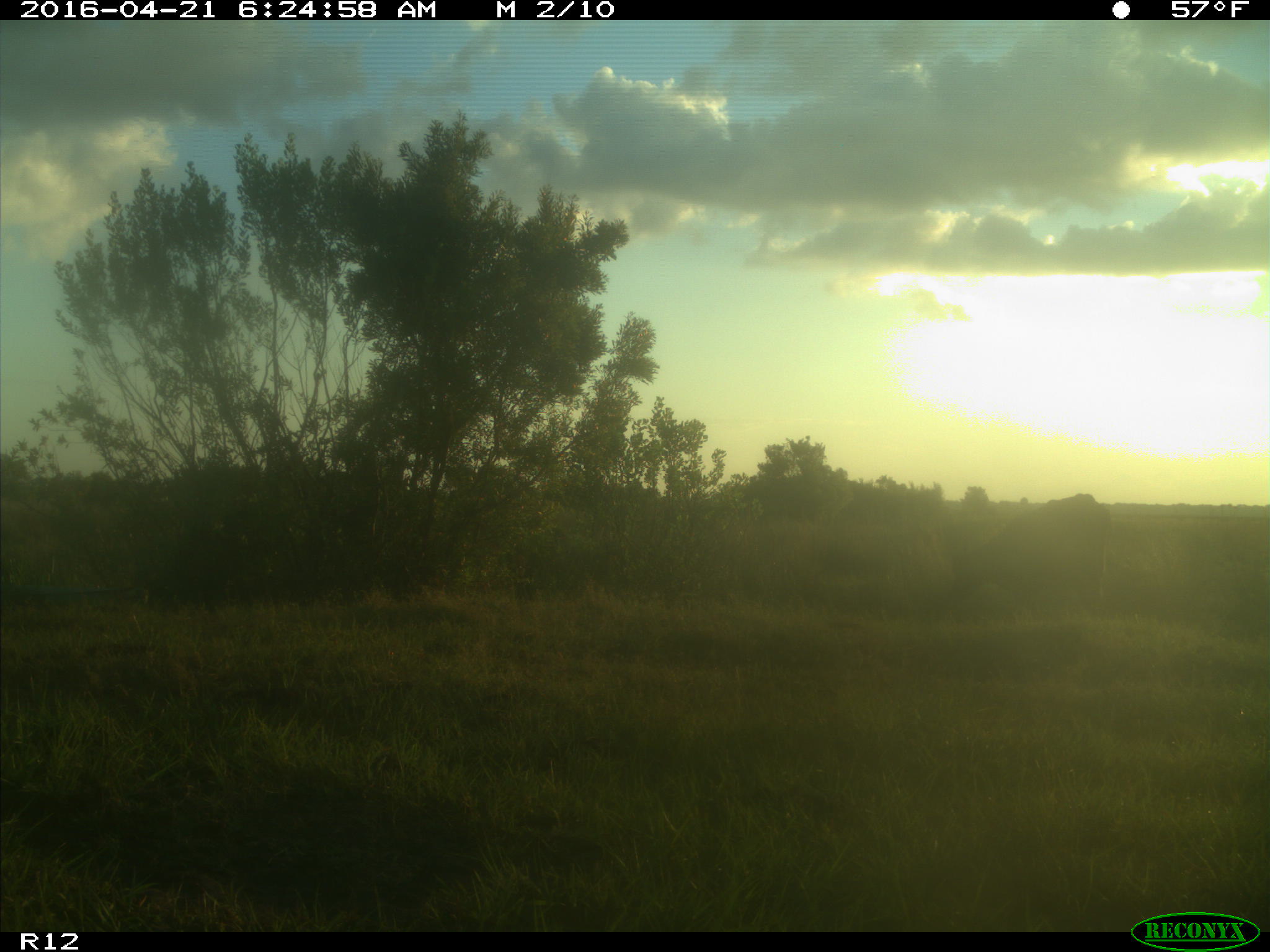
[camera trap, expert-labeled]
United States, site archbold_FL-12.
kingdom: Animalia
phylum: Chordata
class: Mammalia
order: Artiodactyla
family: Bovidae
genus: Bos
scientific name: Bos taurus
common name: domestic cow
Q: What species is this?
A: Bos taurus (domestic cow).